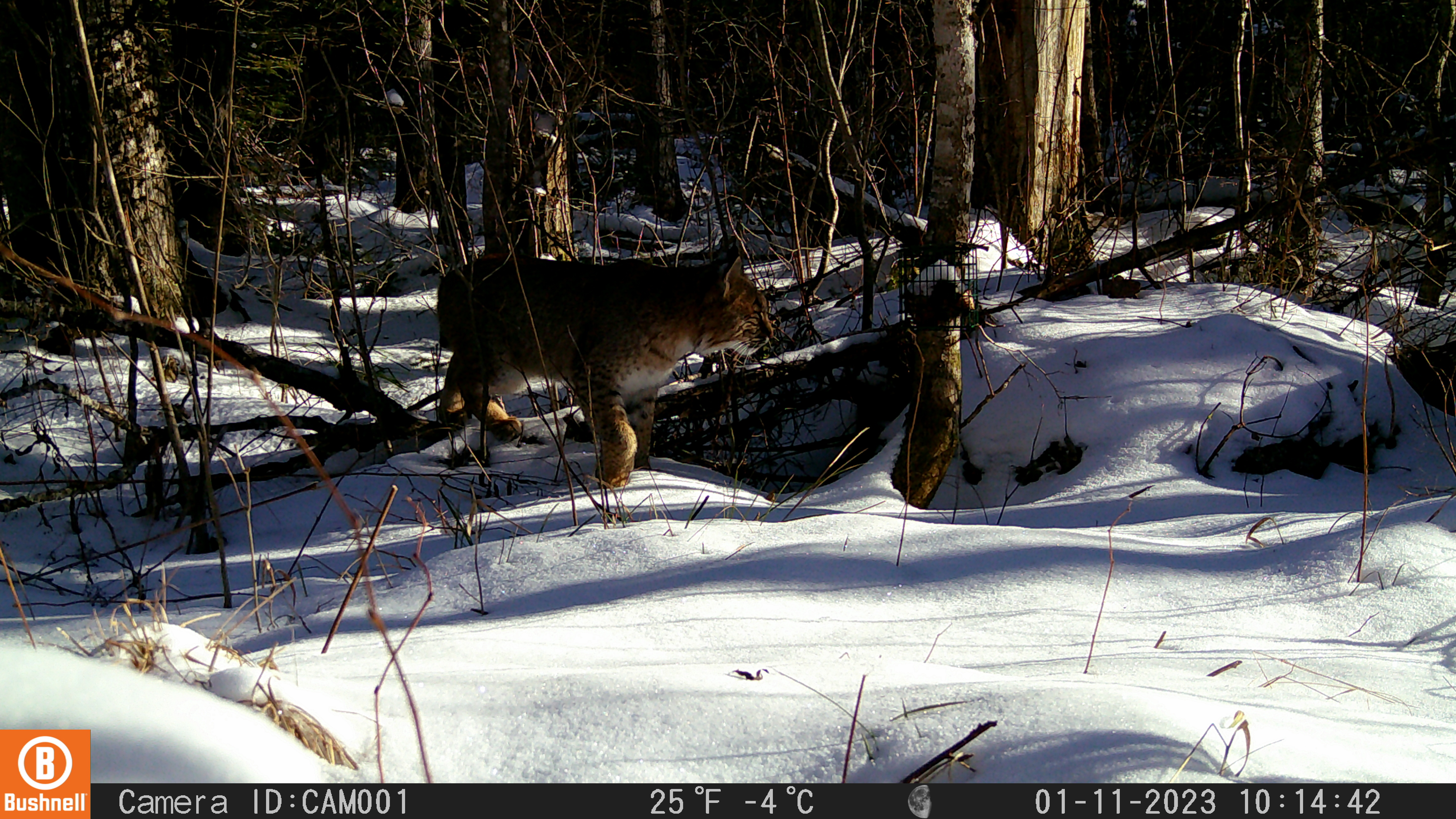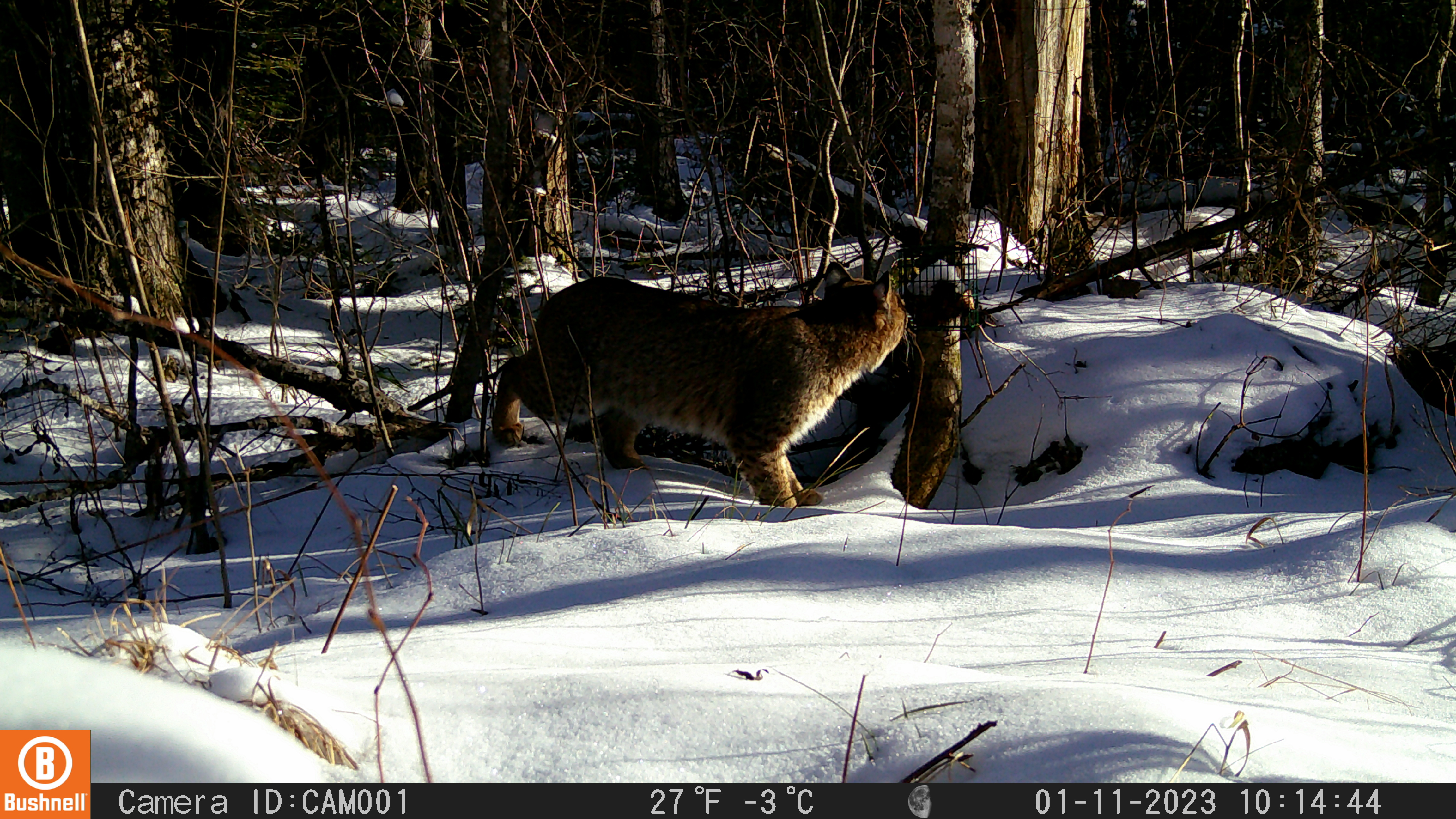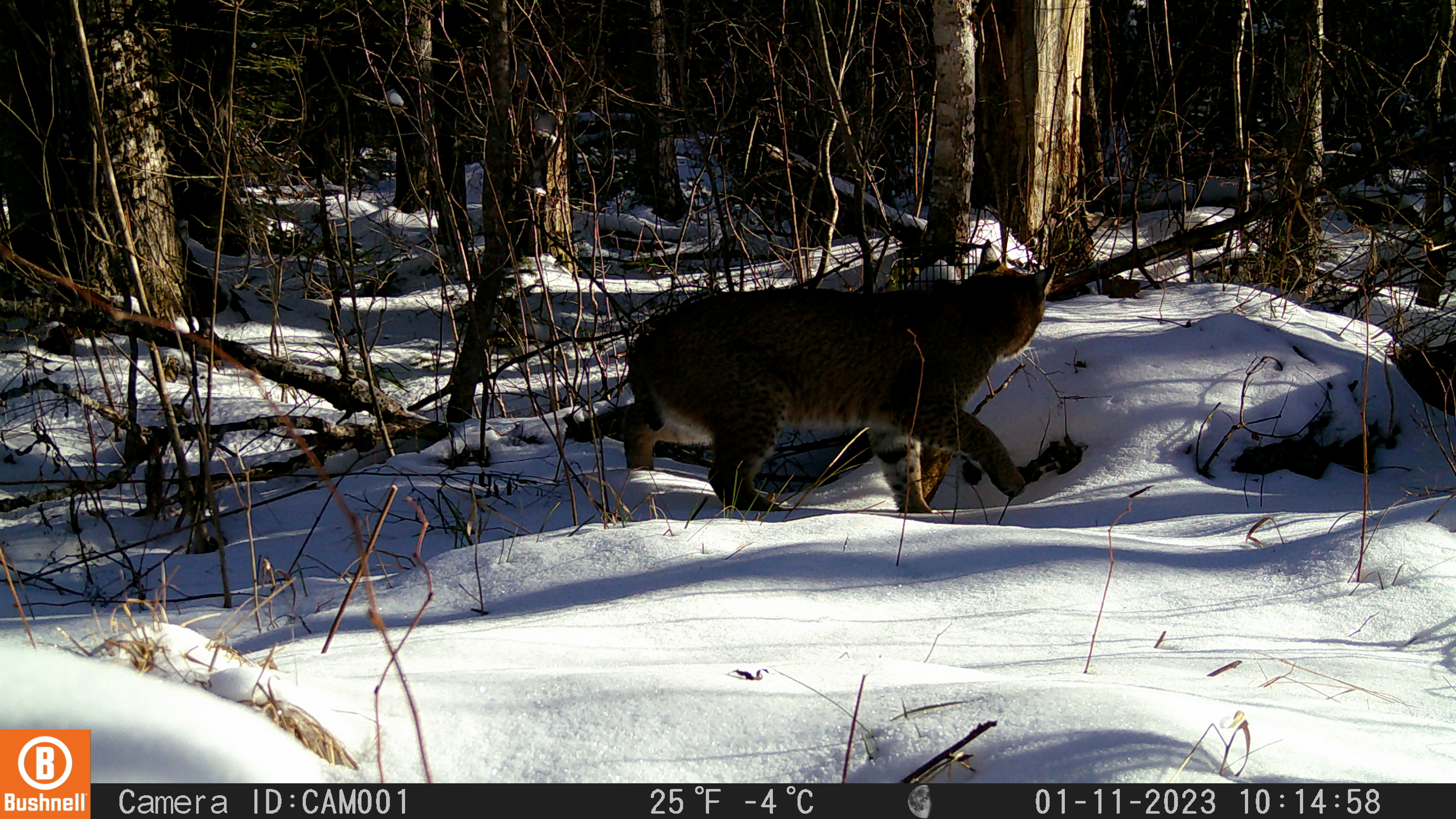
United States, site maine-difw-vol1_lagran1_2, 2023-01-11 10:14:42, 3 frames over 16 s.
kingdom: Animalia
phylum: Chordata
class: Mammalia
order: Carnivora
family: Felidae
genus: Lynx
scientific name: Lynx rufus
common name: bobcat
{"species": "bobcat (Lynx rufus)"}